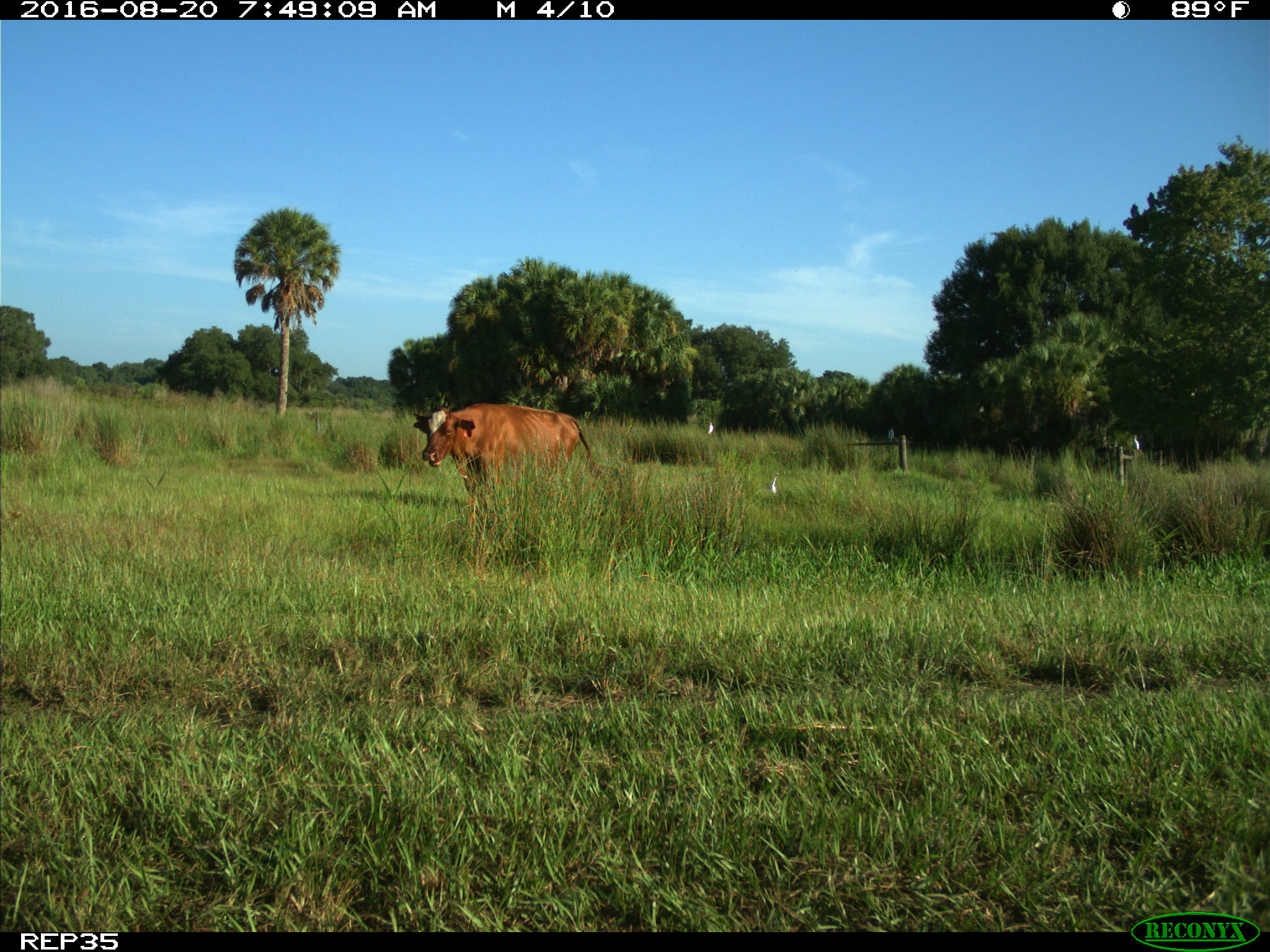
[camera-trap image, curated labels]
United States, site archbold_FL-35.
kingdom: Animalia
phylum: Chordata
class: Mammalia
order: Artiodactyla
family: Bovidae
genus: Bos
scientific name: Bos taurus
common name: domestic cow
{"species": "Bos taurus (domestic cow)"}